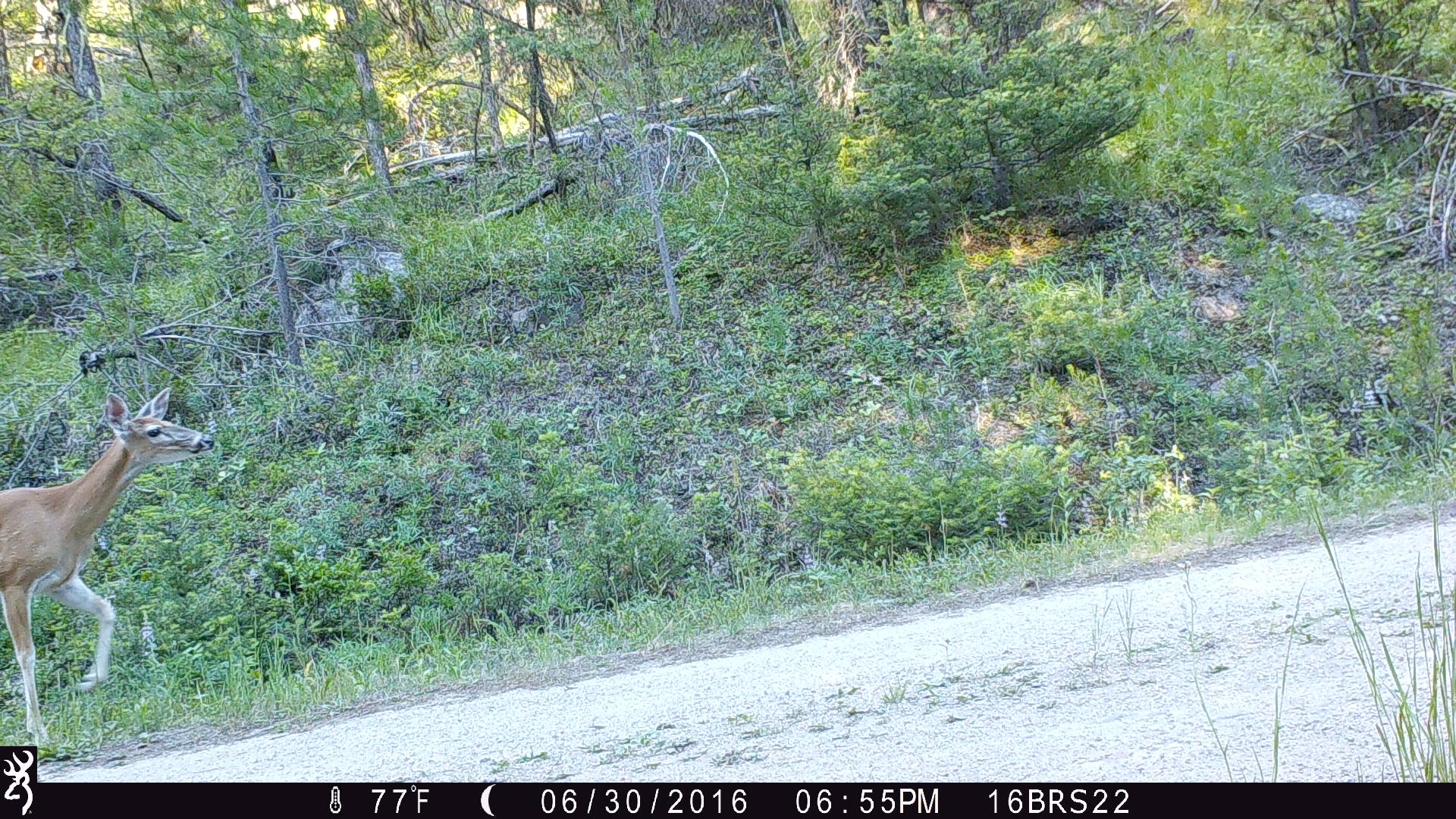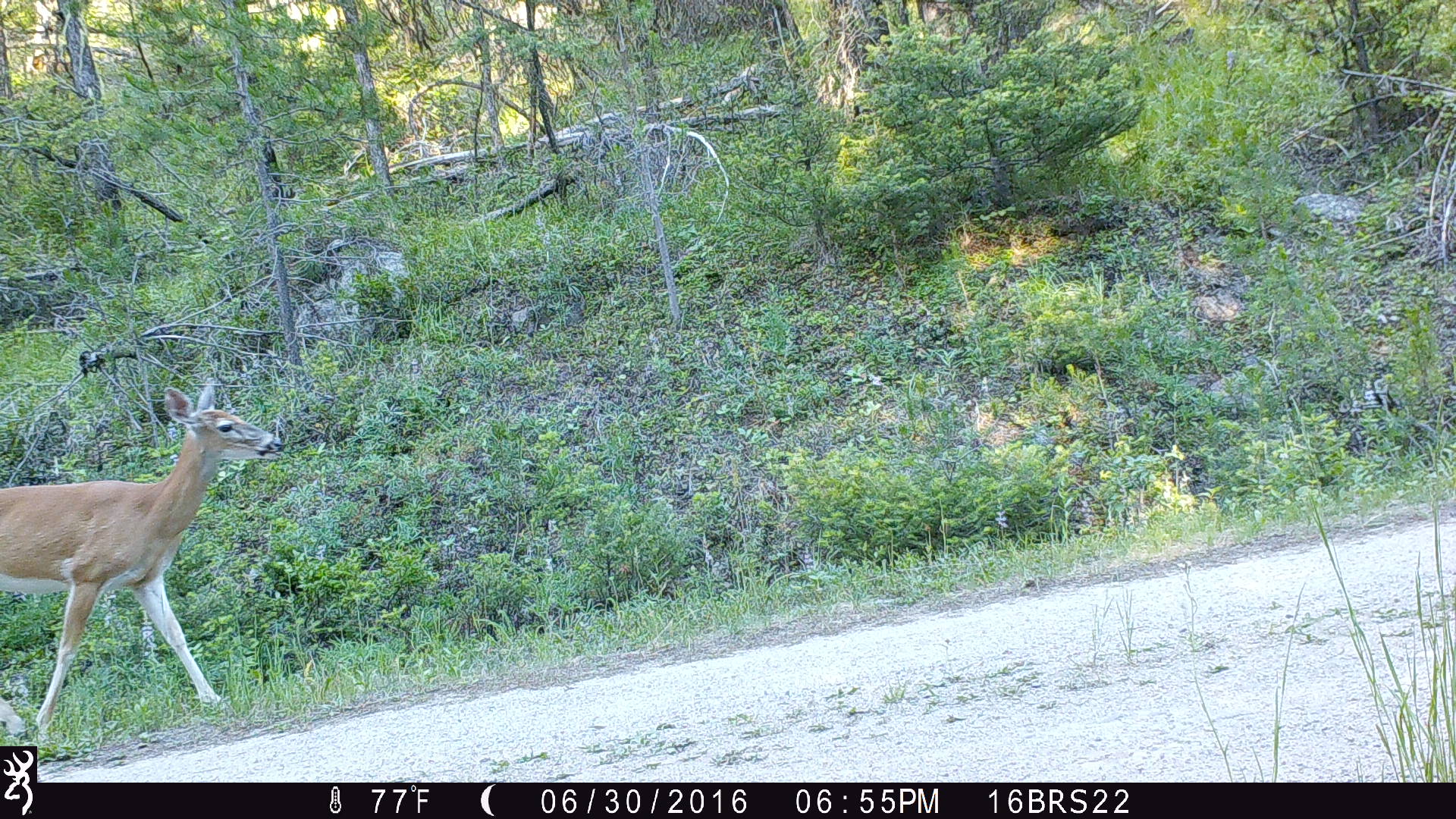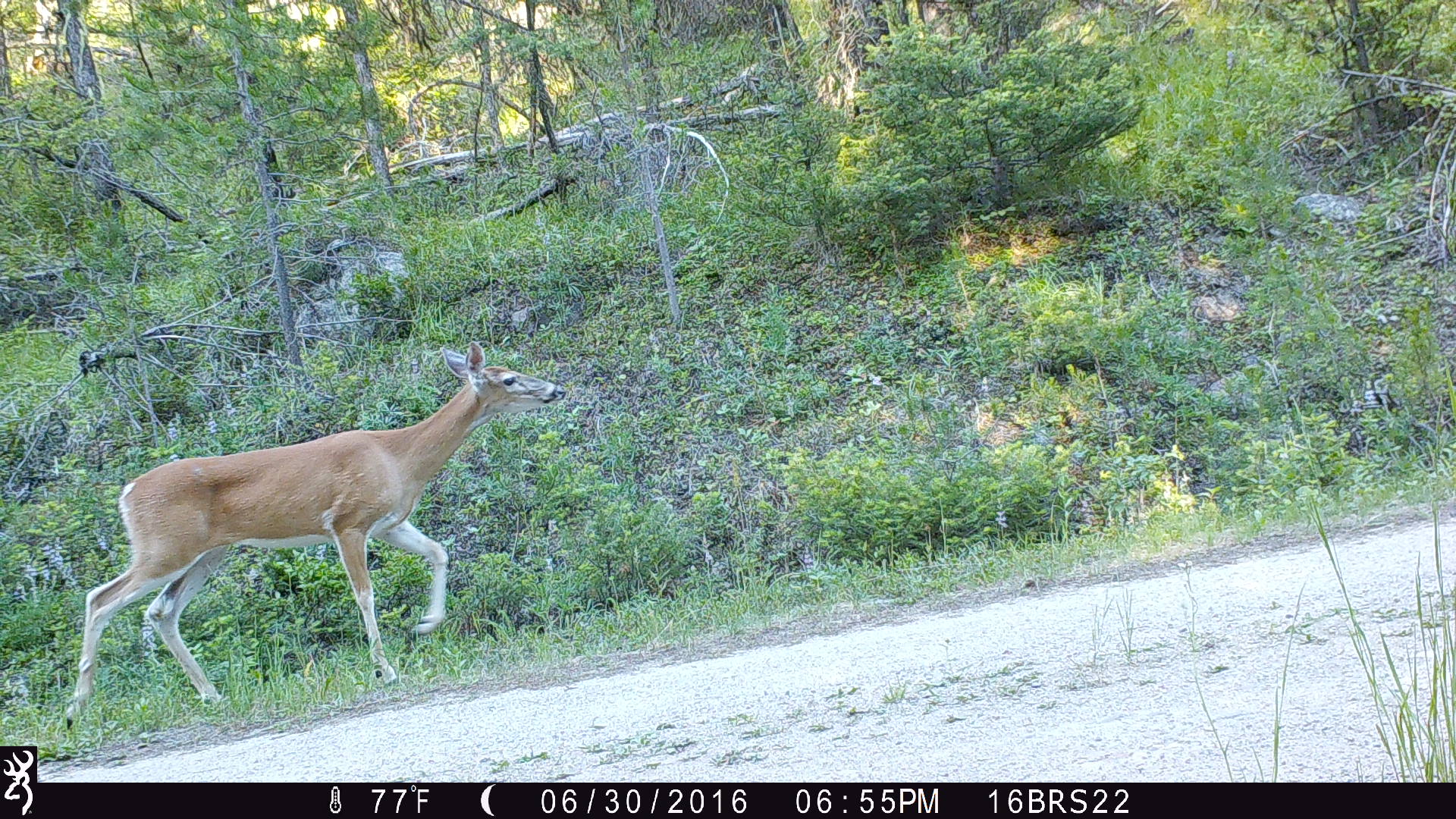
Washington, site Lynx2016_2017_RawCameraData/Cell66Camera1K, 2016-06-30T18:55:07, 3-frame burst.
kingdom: Animalia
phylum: Chordata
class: Mammalia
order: Artiodactyla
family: Cervidae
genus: Odocoileus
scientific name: Odocoileus virginianus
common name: white-tailed deer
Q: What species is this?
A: Odocoileus virginianus (white-tailed deer).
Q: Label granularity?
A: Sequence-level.